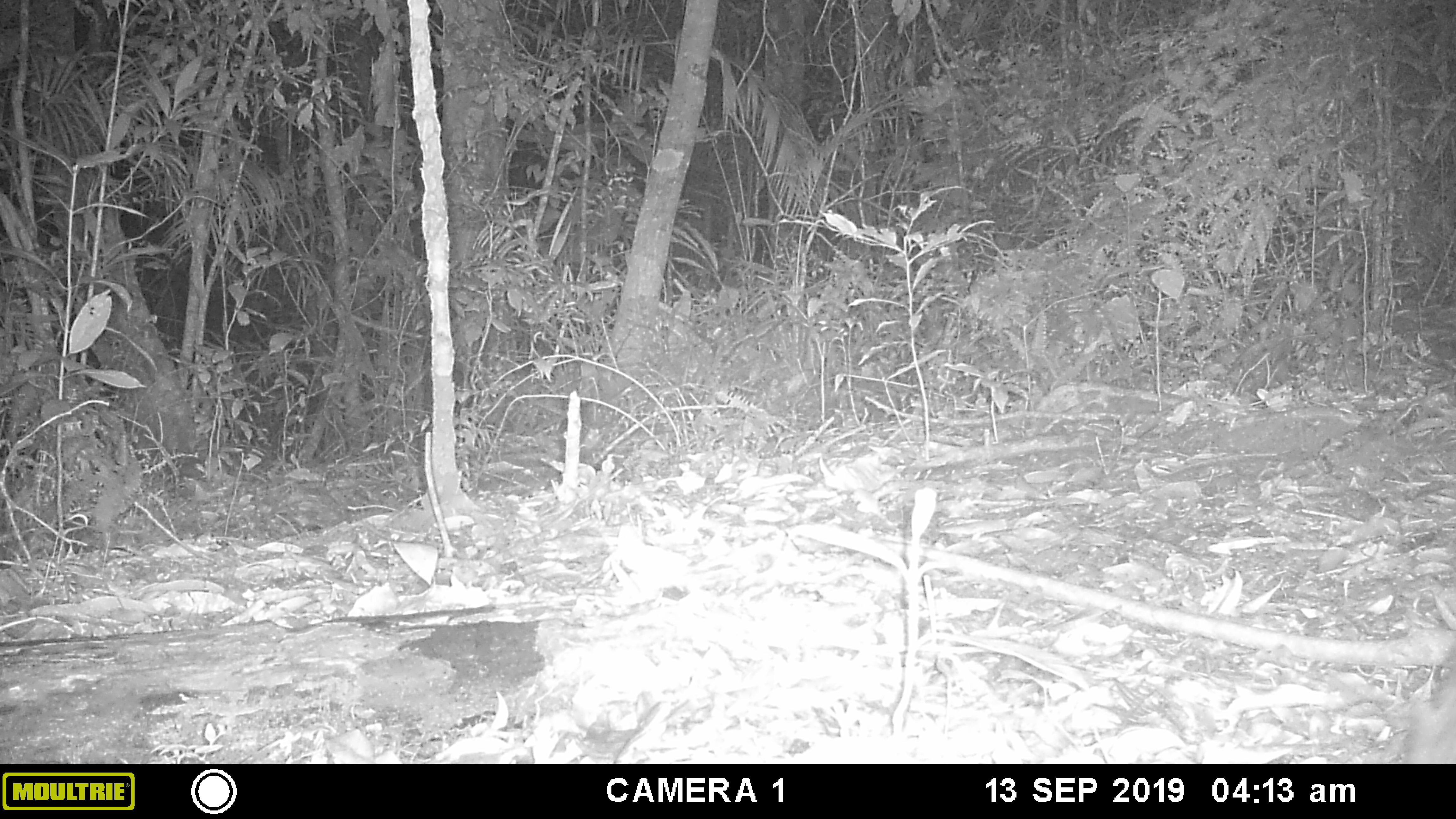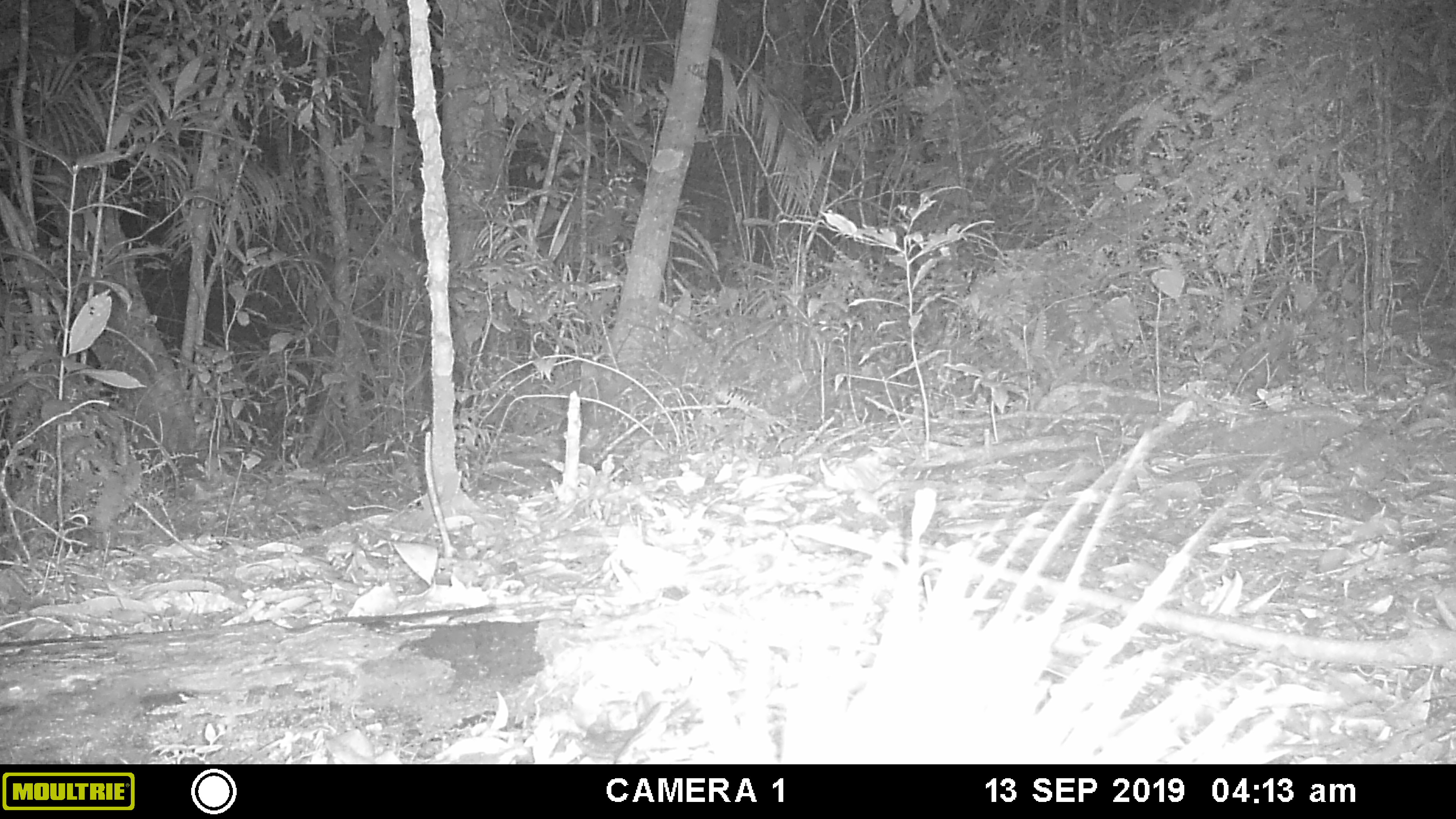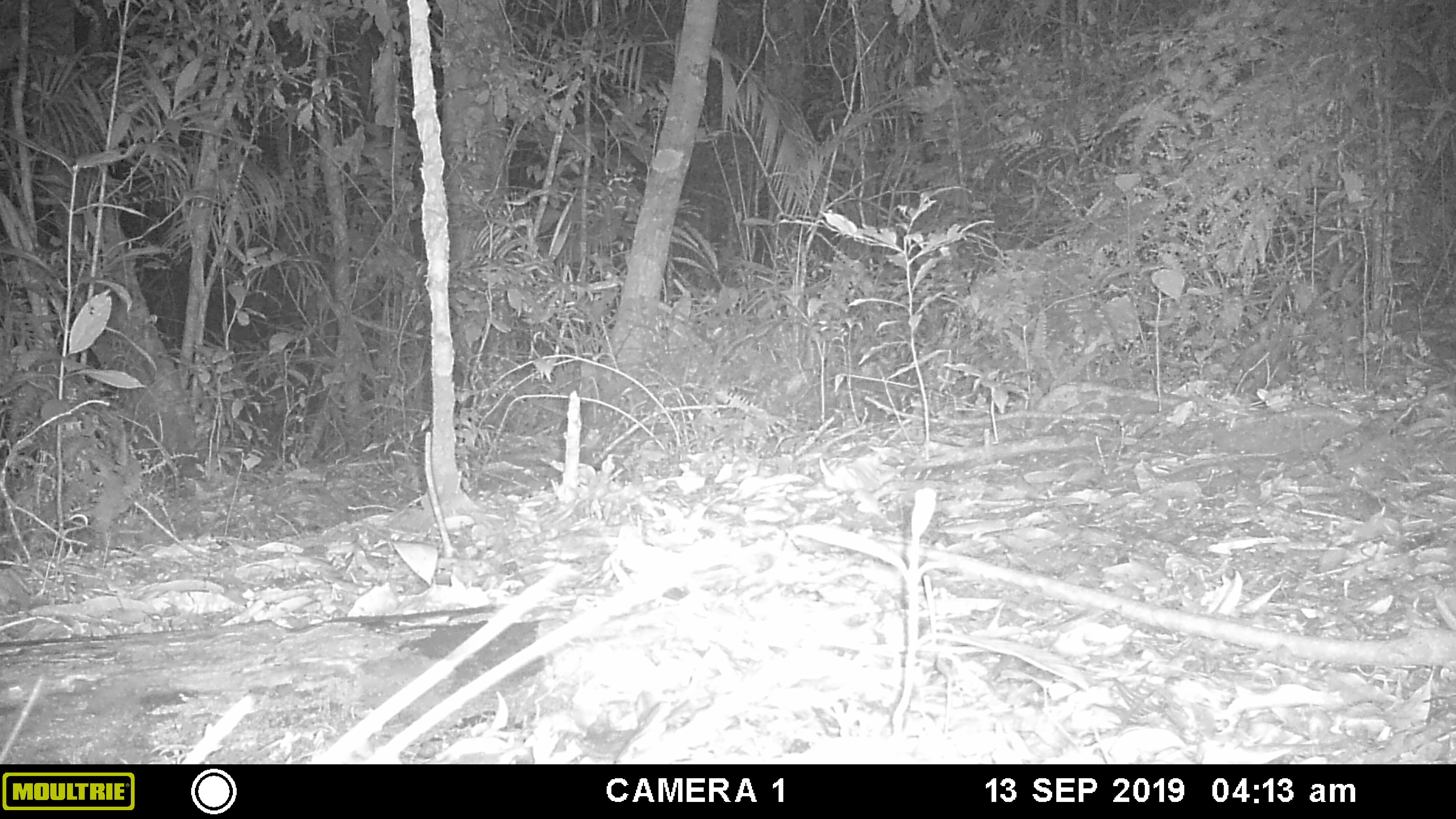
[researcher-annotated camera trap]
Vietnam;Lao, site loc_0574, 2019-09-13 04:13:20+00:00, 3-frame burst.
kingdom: Animalia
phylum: Chordata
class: Mammalia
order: Rodentia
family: Hystricidae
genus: Hystrix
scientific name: Hystrix brachyura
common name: malayan porcupine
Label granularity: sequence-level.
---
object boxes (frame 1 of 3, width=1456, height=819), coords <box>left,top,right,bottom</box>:
malayan porcupine: <box>1403,665,1456,765</box>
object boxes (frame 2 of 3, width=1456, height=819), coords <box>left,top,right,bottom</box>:
malayan porcupine: <box>738,421,1288,765</box>